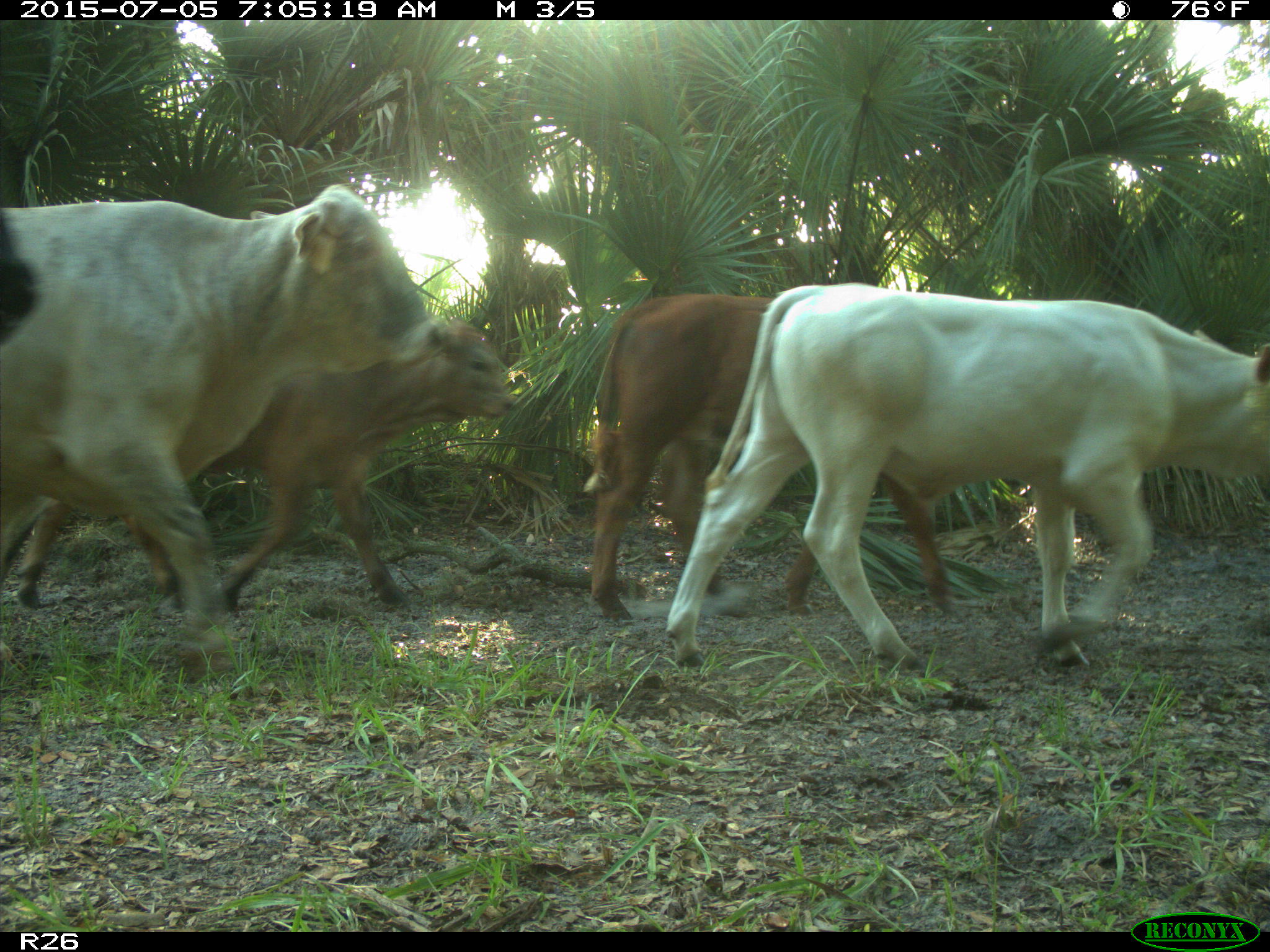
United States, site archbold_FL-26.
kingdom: Animalia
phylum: Chordata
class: Mammalia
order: Artiodactyla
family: Bovidae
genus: Bos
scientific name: Bos taurus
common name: domestic cow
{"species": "Bos taurus (domestic cow)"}